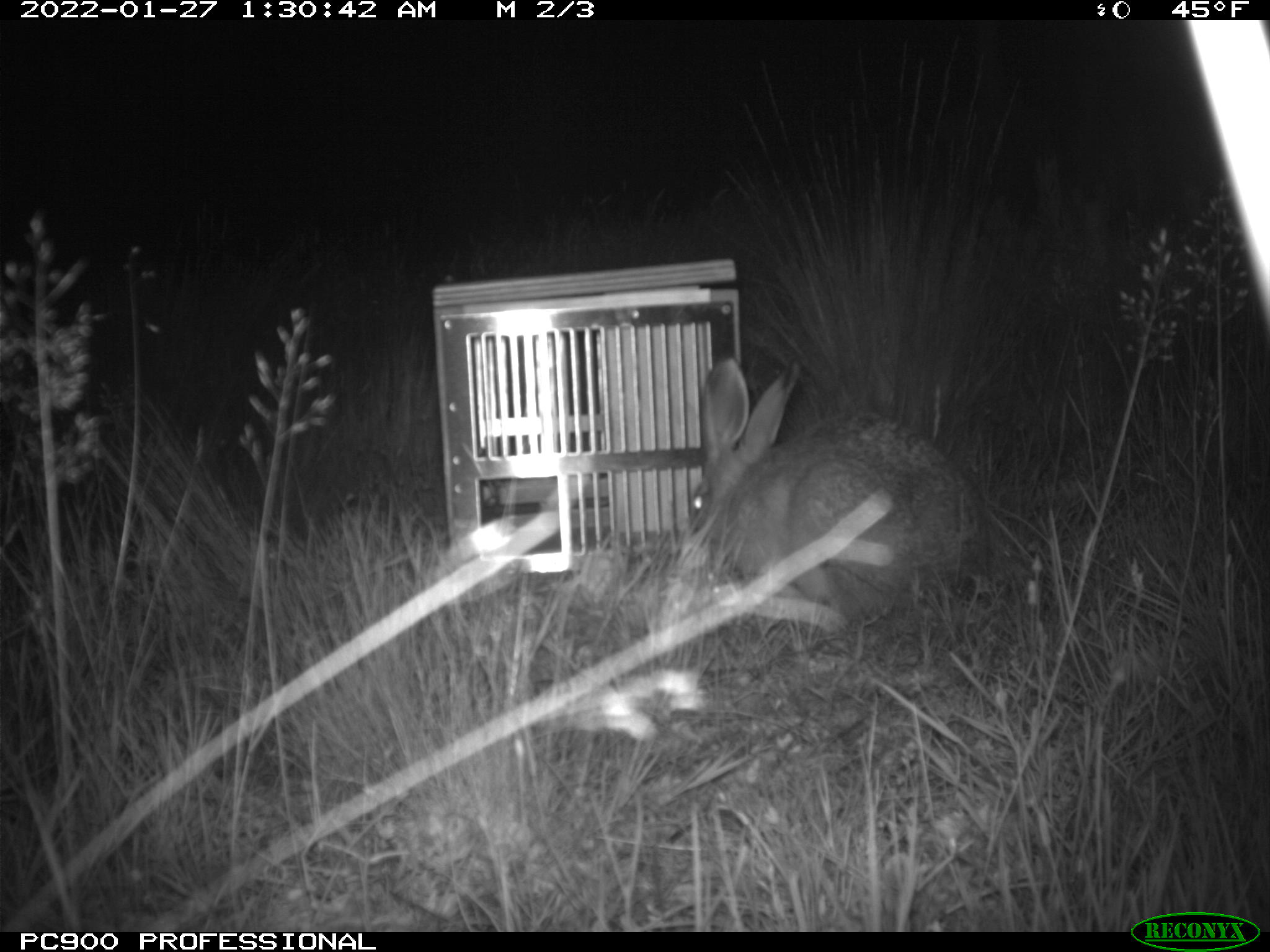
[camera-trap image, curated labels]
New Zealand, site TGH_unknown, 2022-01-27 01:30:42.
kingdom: Animalia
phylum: Chordata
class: Mammalia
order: Lagomorpha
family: Leporidae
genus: Lepus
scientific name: Lepus europaeus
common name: brown hare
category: hare